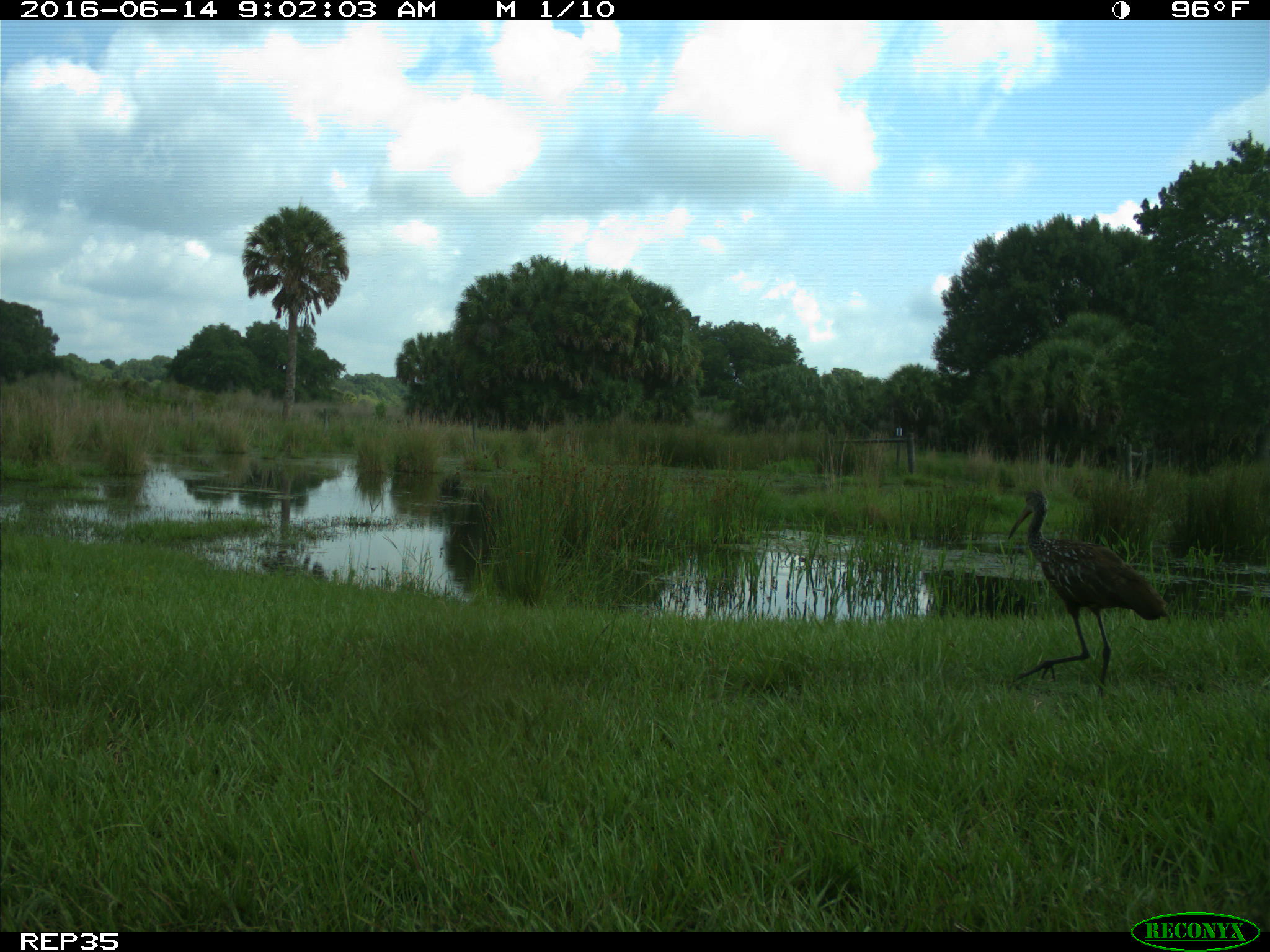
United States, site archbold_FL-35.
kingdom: Animalia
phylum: Chordata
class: Aves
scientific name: Aves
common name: birds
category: unidentified bird